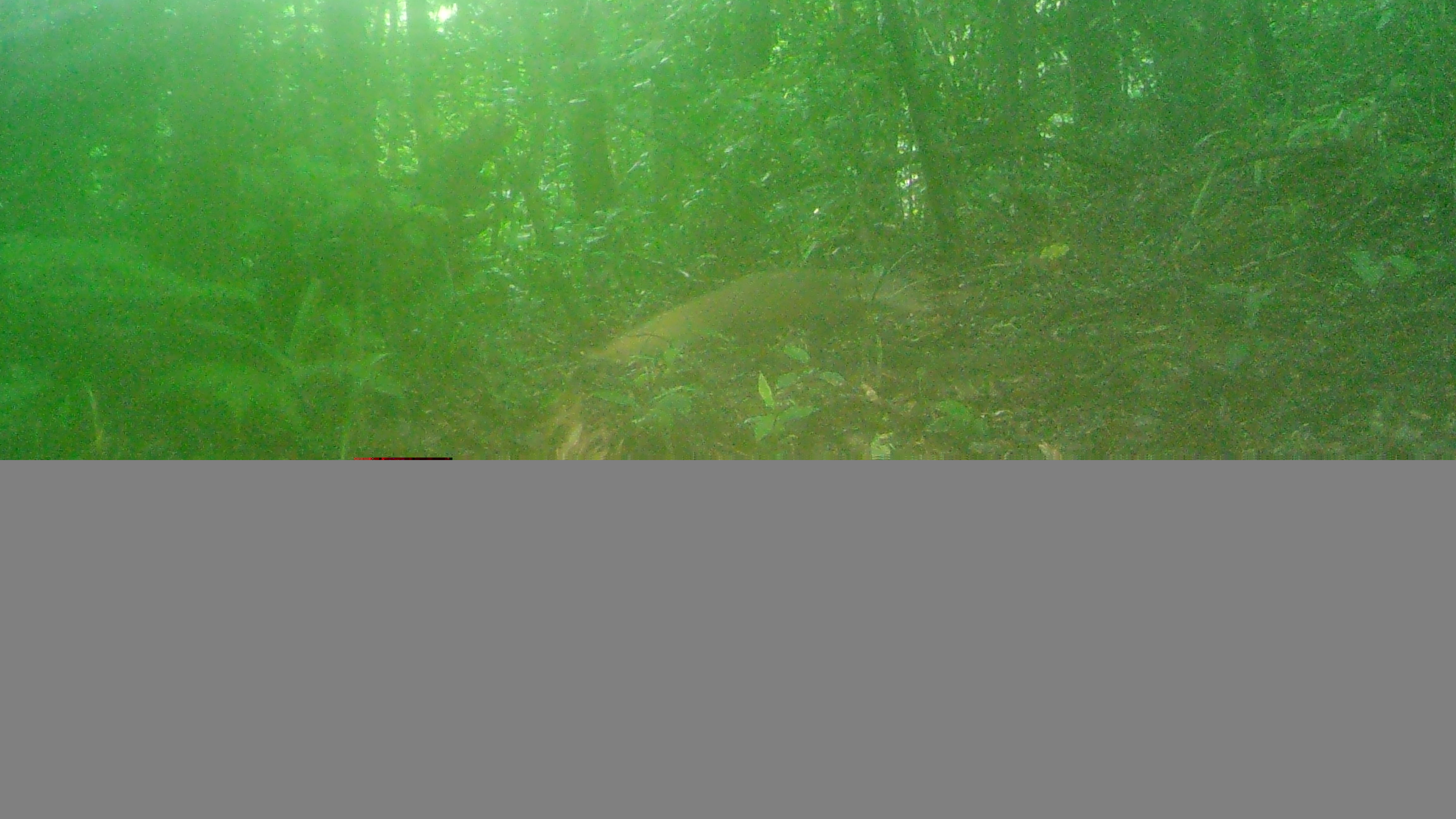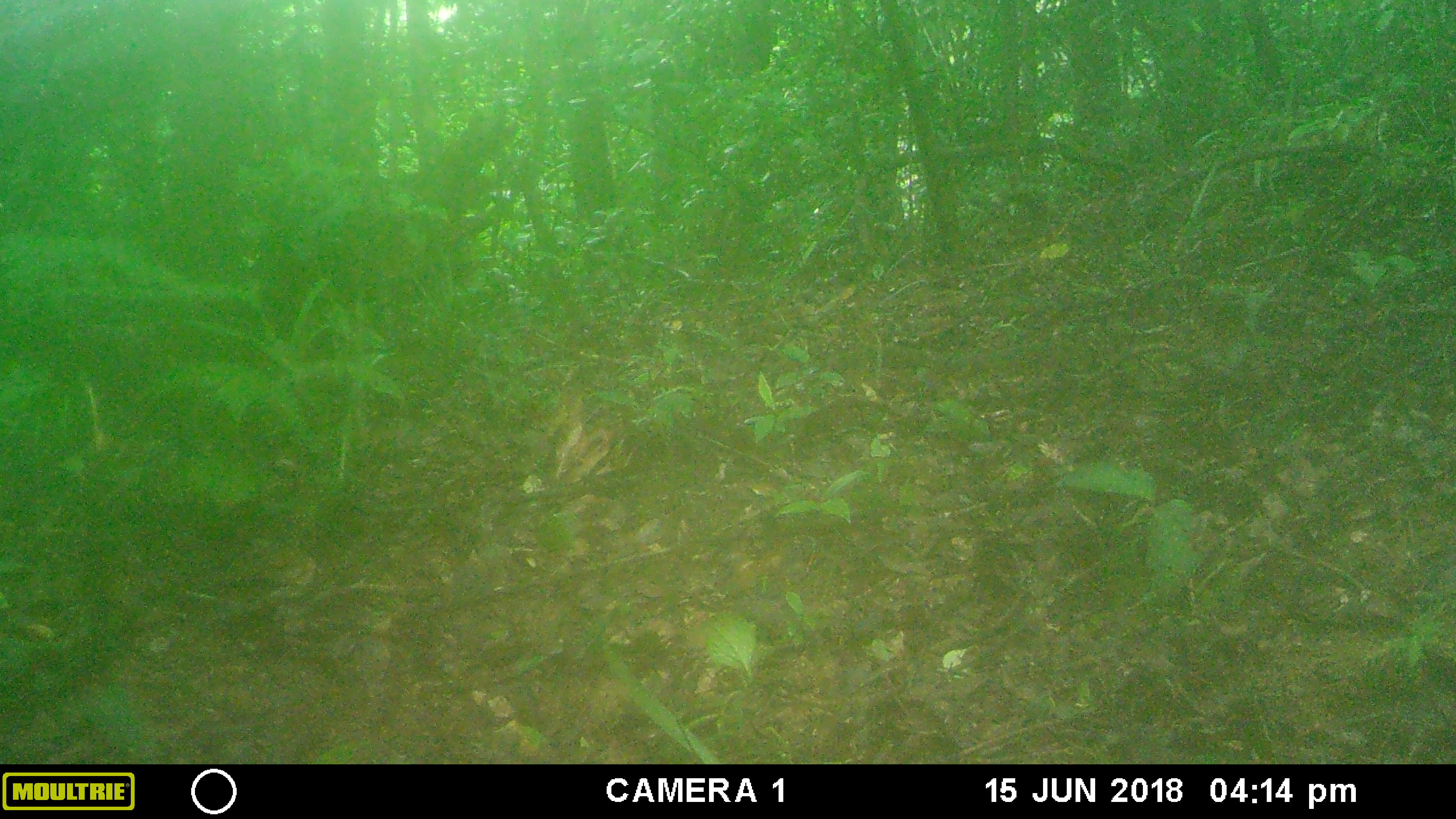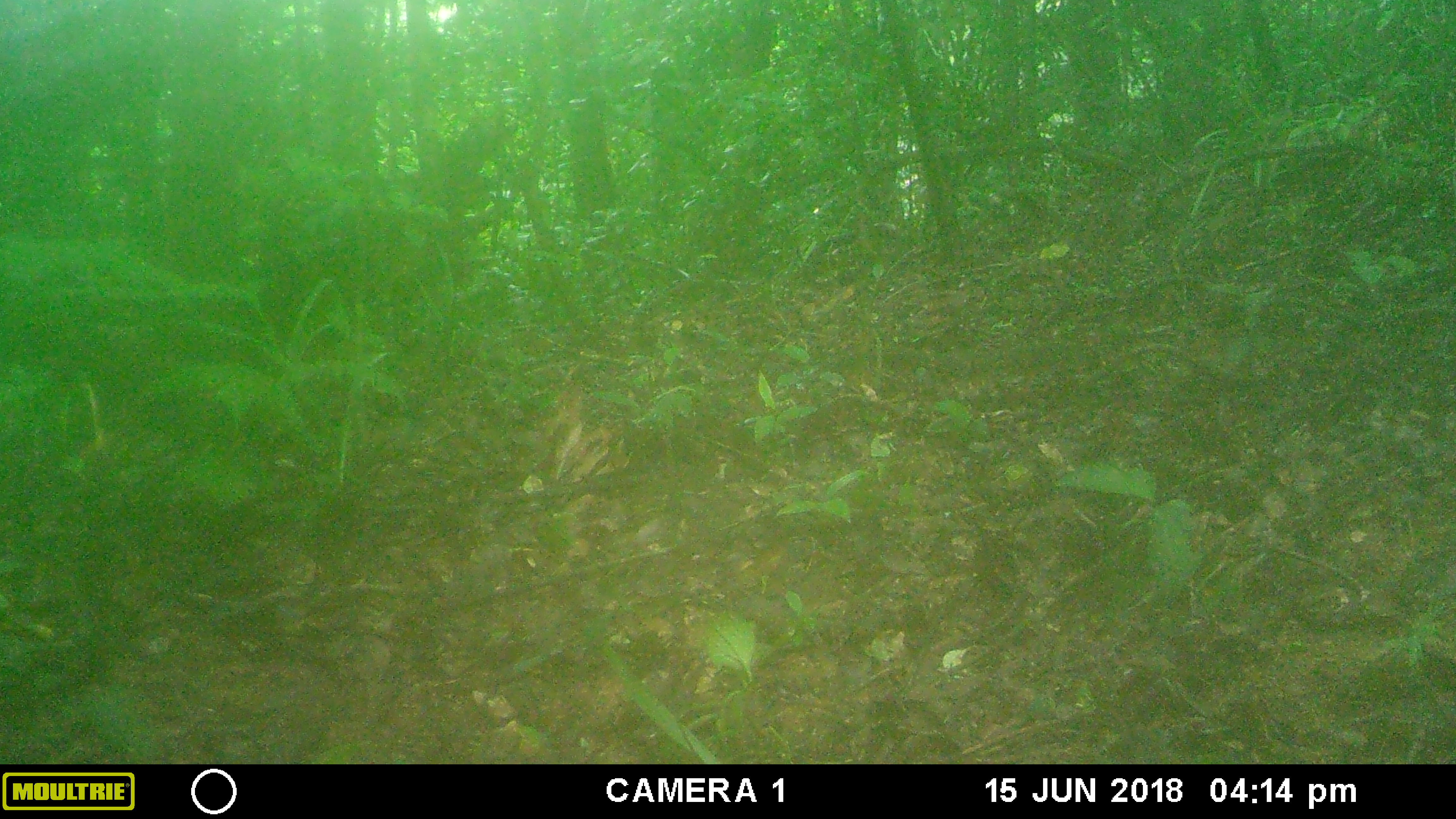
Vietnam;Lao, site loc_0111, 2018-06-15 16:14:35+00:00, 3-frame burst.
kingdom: Animalia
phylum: Chordata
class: Mammalia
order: Carnivora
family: Herpestidae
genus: Urva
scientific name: Urva urva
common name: crab-eating mongoose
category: crab eating mongoose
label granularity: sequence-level